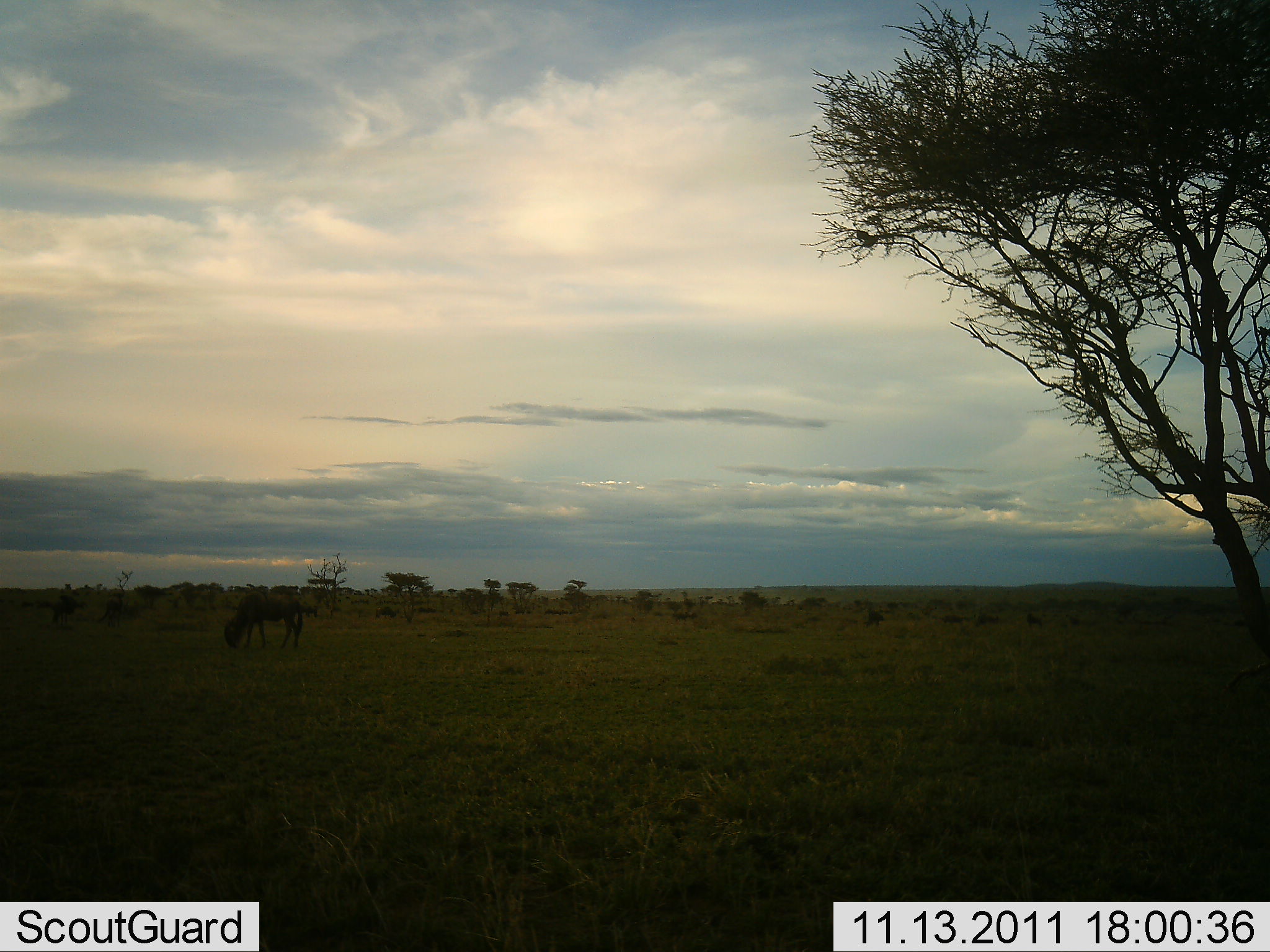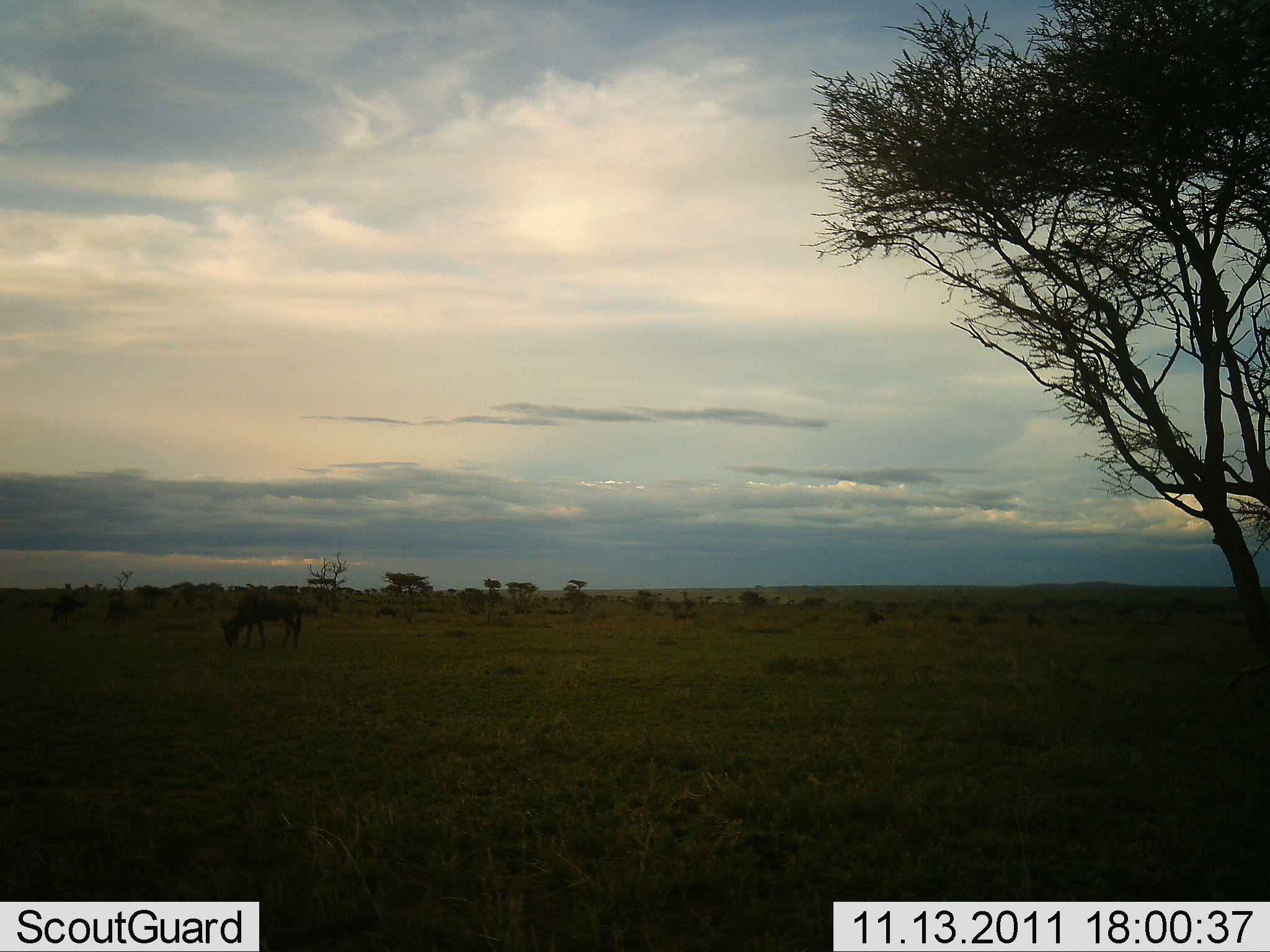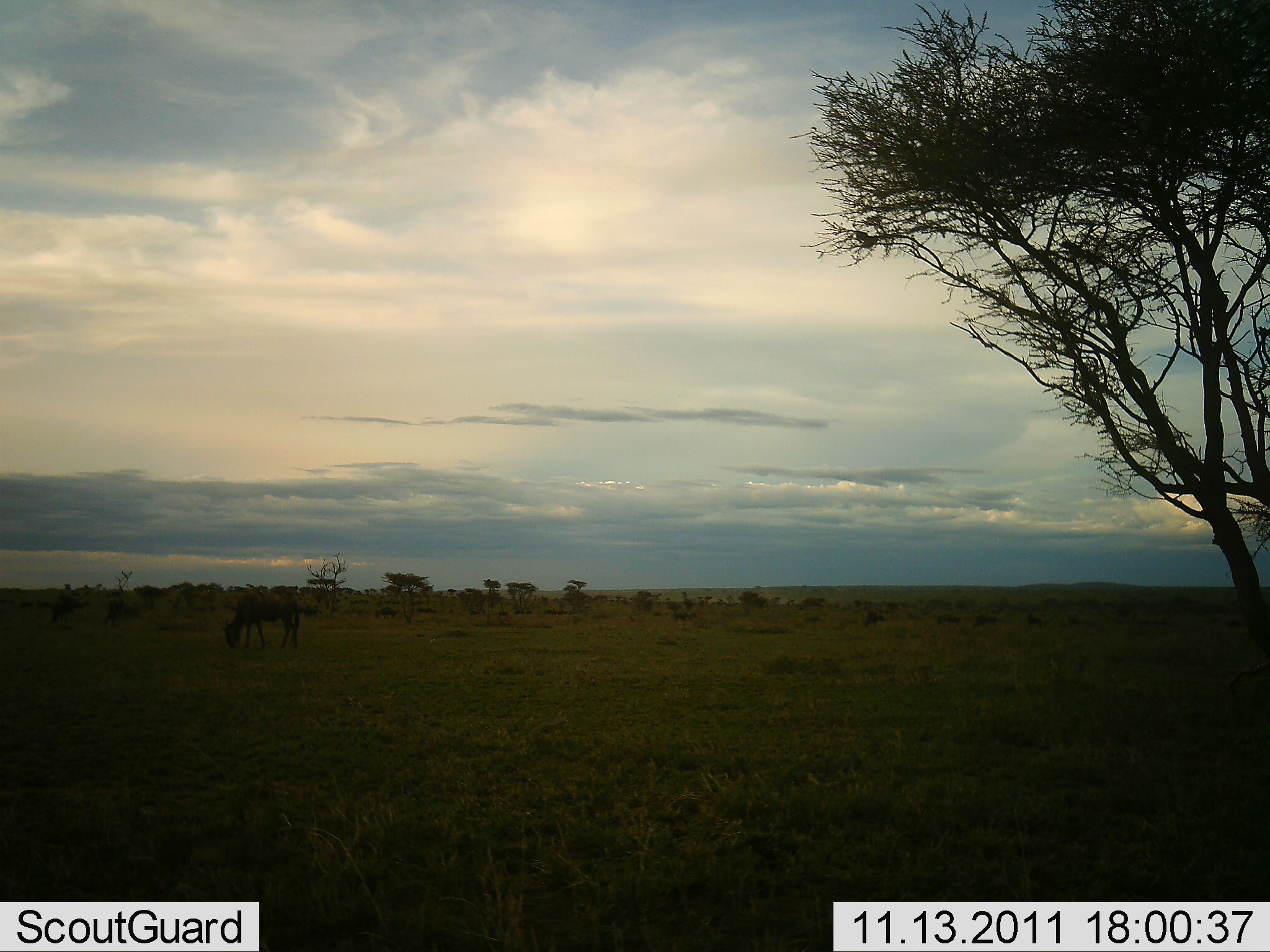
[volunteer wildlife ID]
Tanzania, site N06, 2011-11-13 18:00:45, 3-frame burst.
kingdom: Animalia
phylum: Chordata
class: Mammalia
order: Artiodactyla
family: Bovidae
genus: Connochaetes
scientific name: Connochaetes taurinus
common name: blue wildebeest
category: wildebeest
Wildebeest (blue wildebeest) (Connochaetes taurinus), count 1. Behavior (volunteer vote fractions): standing 36%, resting 0%, moving 27%, interacting 0%. Young present (vote fraction): 0%. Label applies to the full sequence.